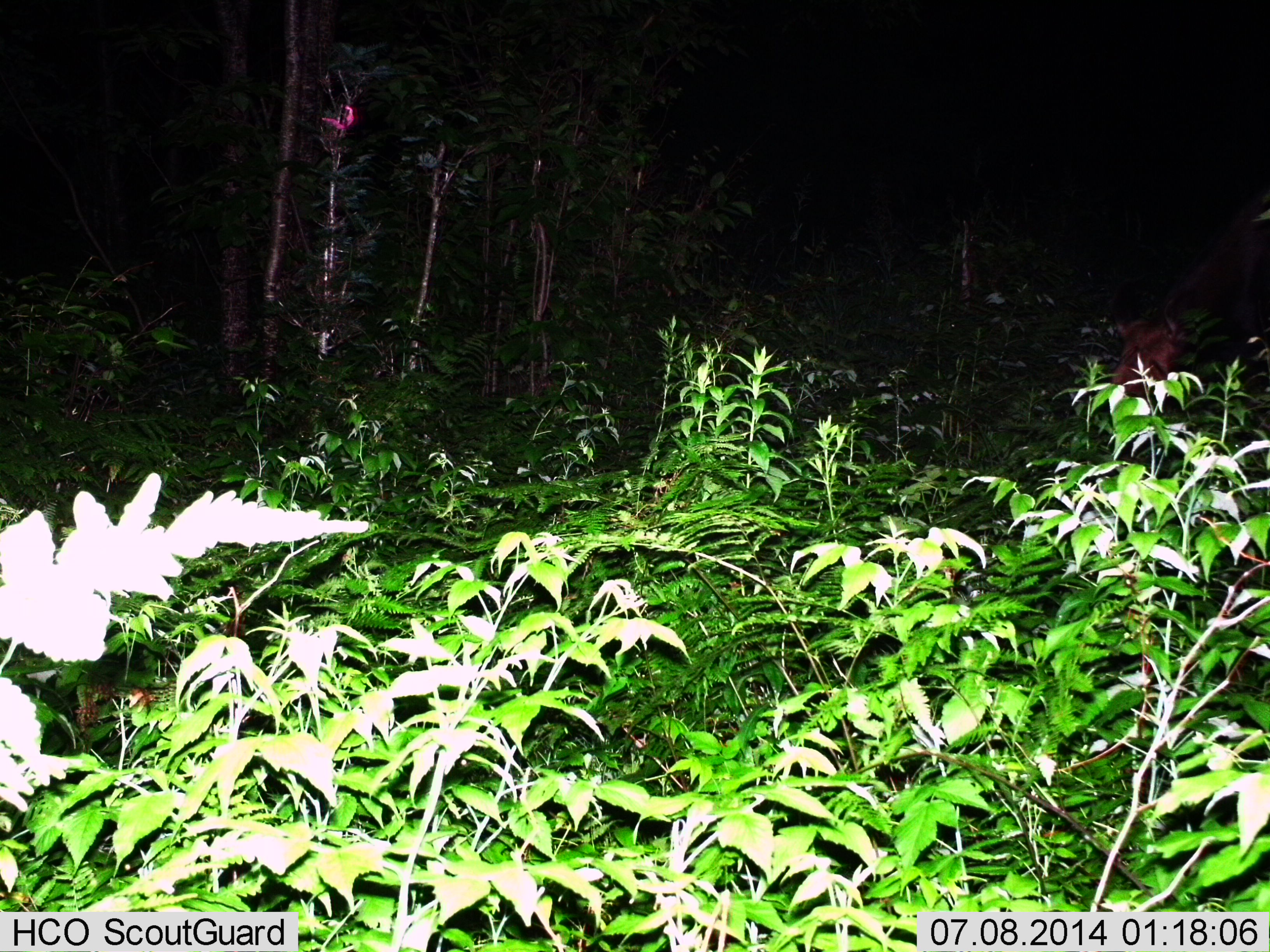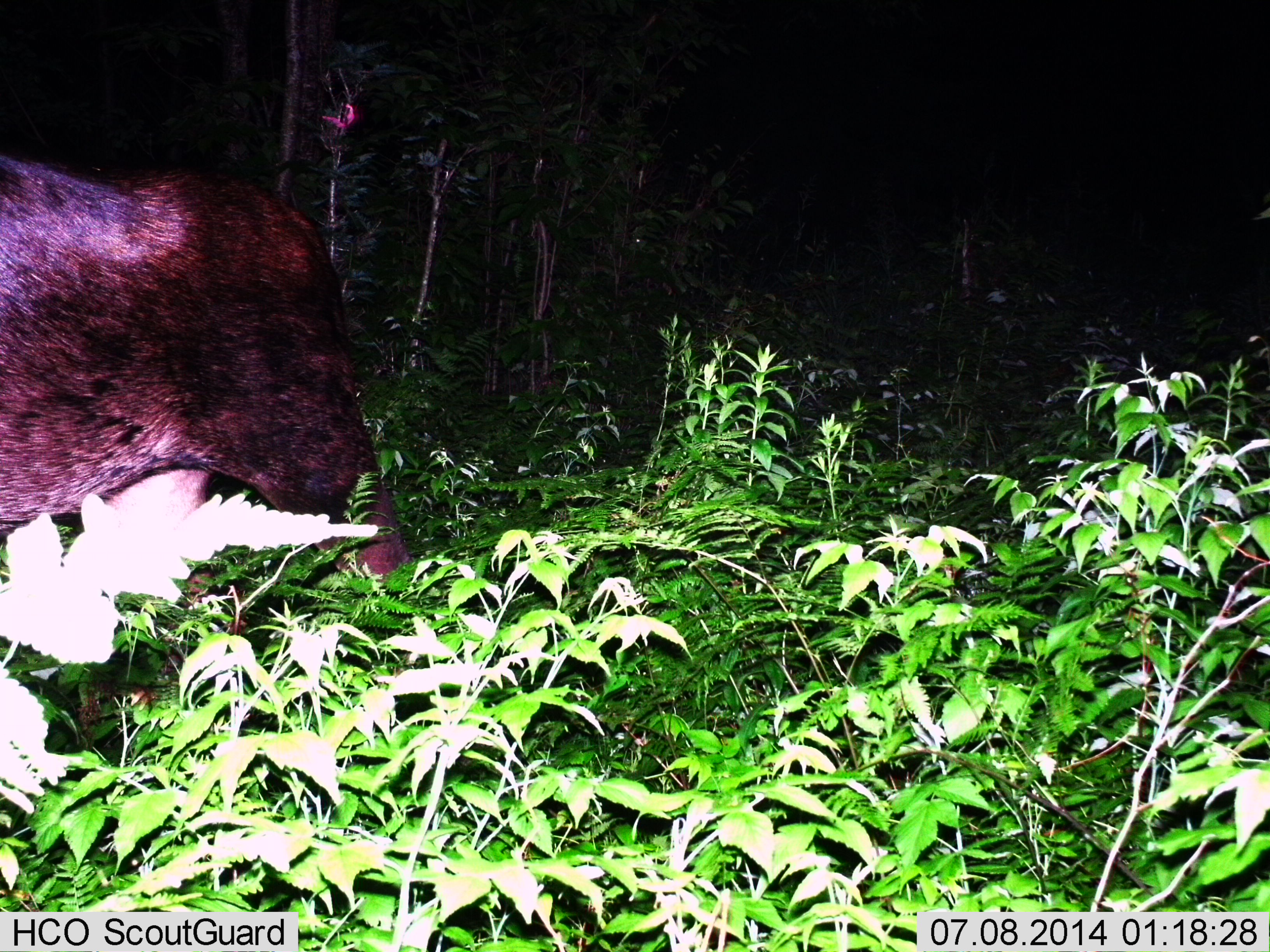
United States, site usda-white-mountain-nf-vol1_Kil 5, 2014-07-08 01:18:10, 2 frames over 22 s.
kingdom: Animalia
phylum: Chordata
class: Mammalia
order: Artiodactyla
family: Cervidae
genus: Alces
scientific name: Alces alces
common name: moose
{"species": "moose (Alces alces)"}